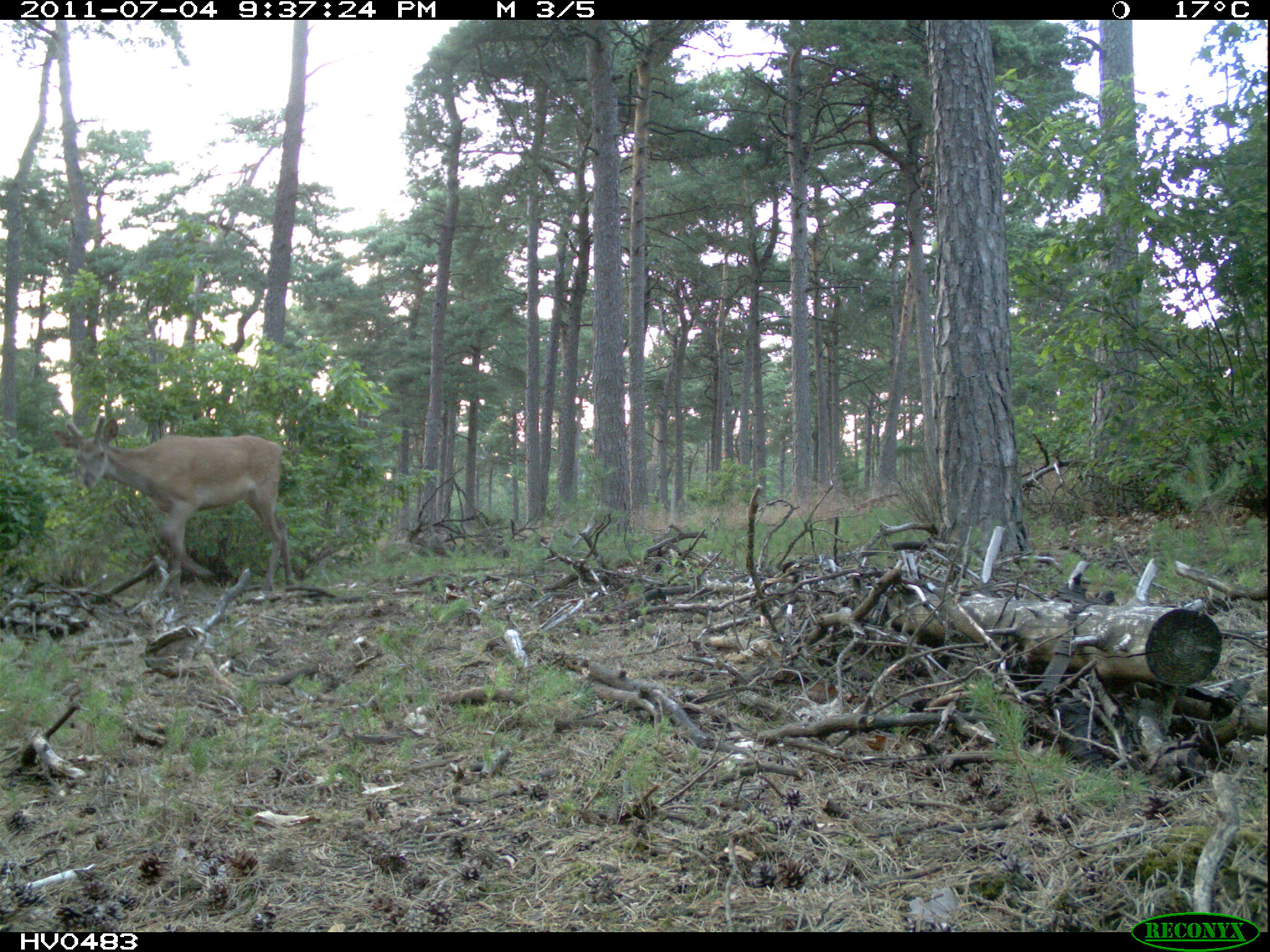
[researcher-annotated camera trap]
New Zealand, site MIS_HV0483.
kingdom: Animalia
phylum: Chordata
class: Mammalia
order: Artiodactyla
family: Cervidae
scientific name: Cervidae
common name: deer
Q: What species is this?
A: Deer (Cervidae).